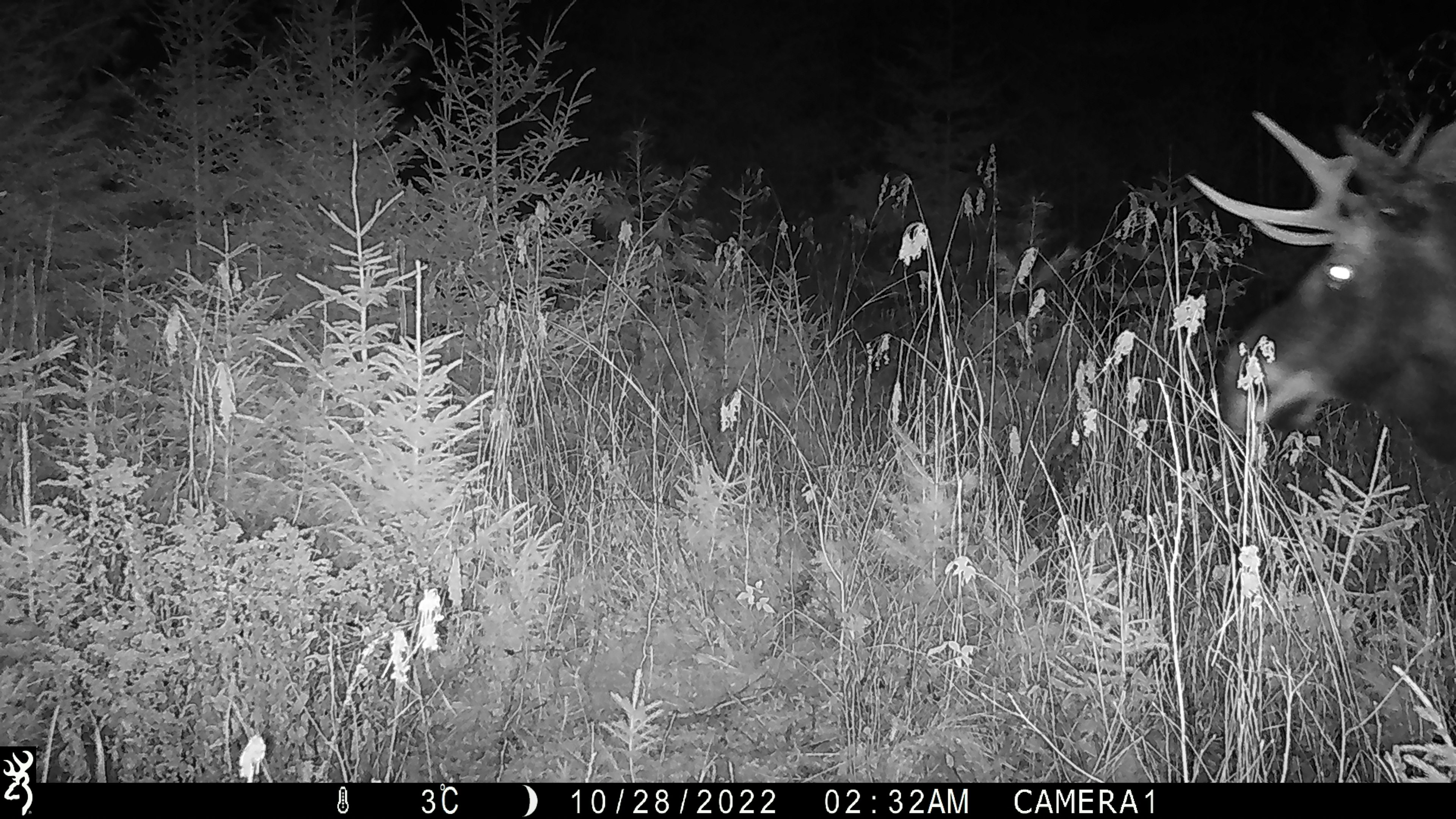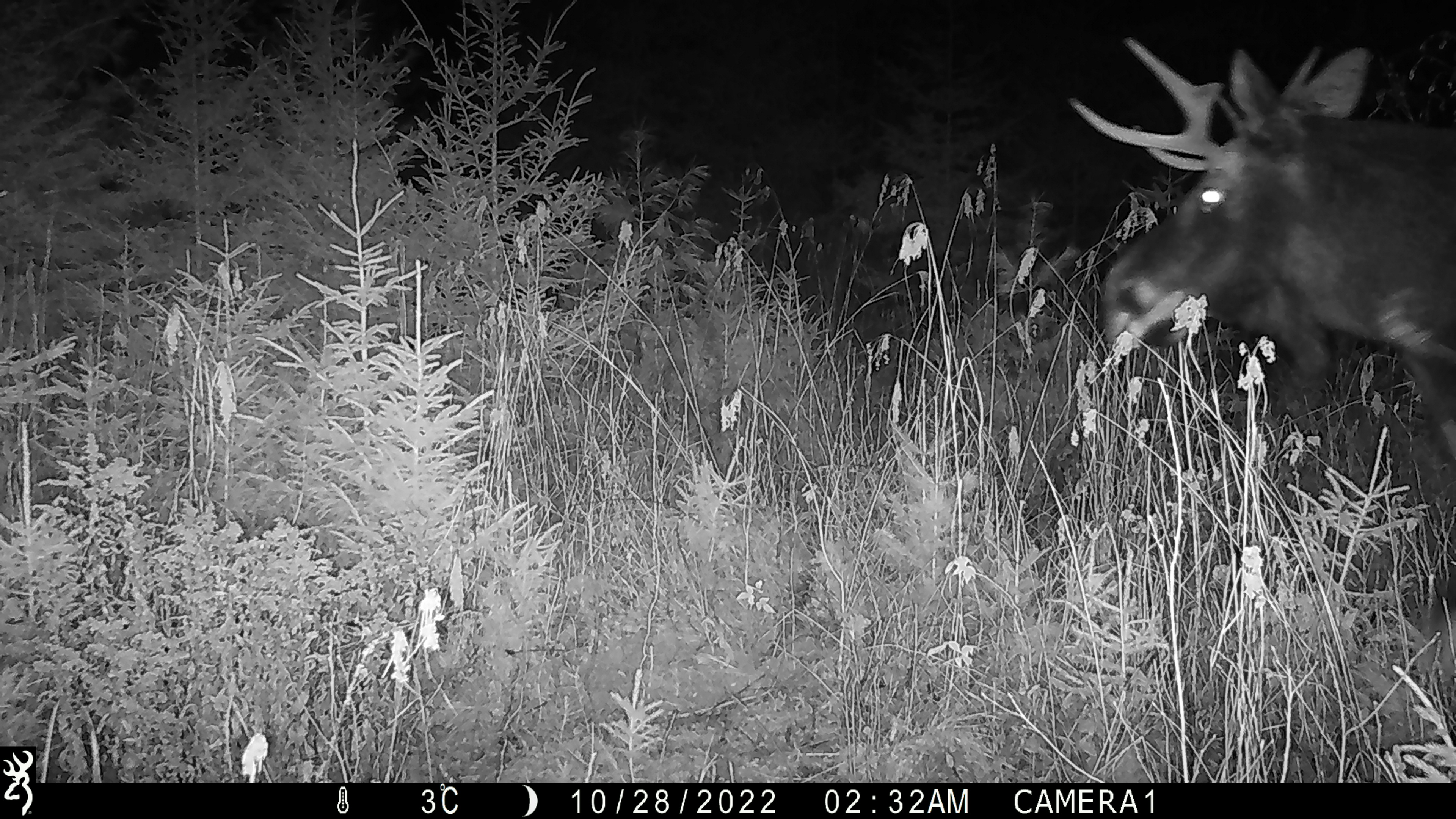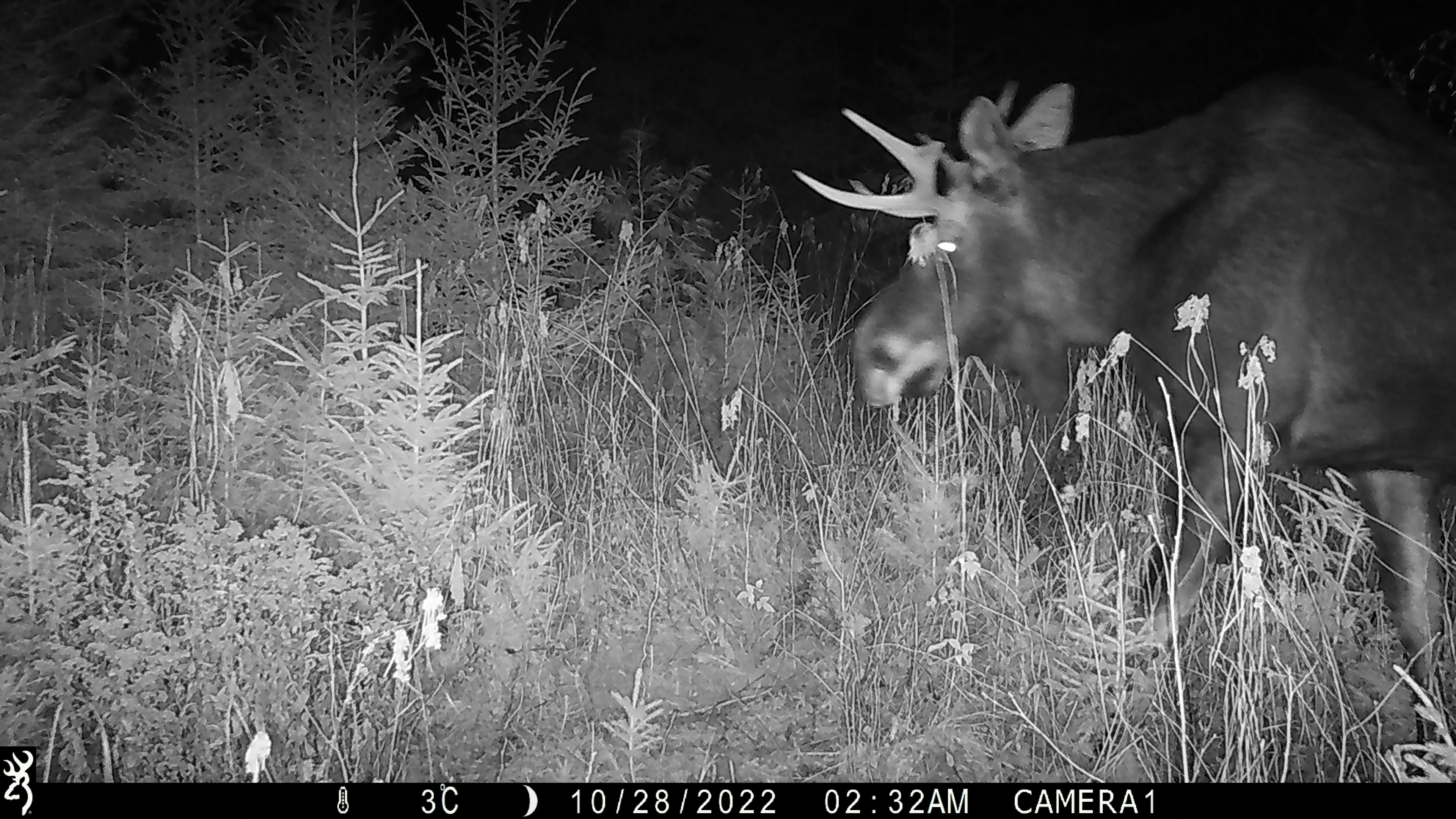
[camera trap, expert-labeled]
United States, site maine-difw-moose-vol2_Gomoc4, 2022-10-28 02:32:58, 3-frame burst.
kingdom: Animalia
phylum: Chordata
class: Mammalia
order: Artiodactyla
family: Cervidae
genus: Alces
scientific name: Alces alces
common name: moose